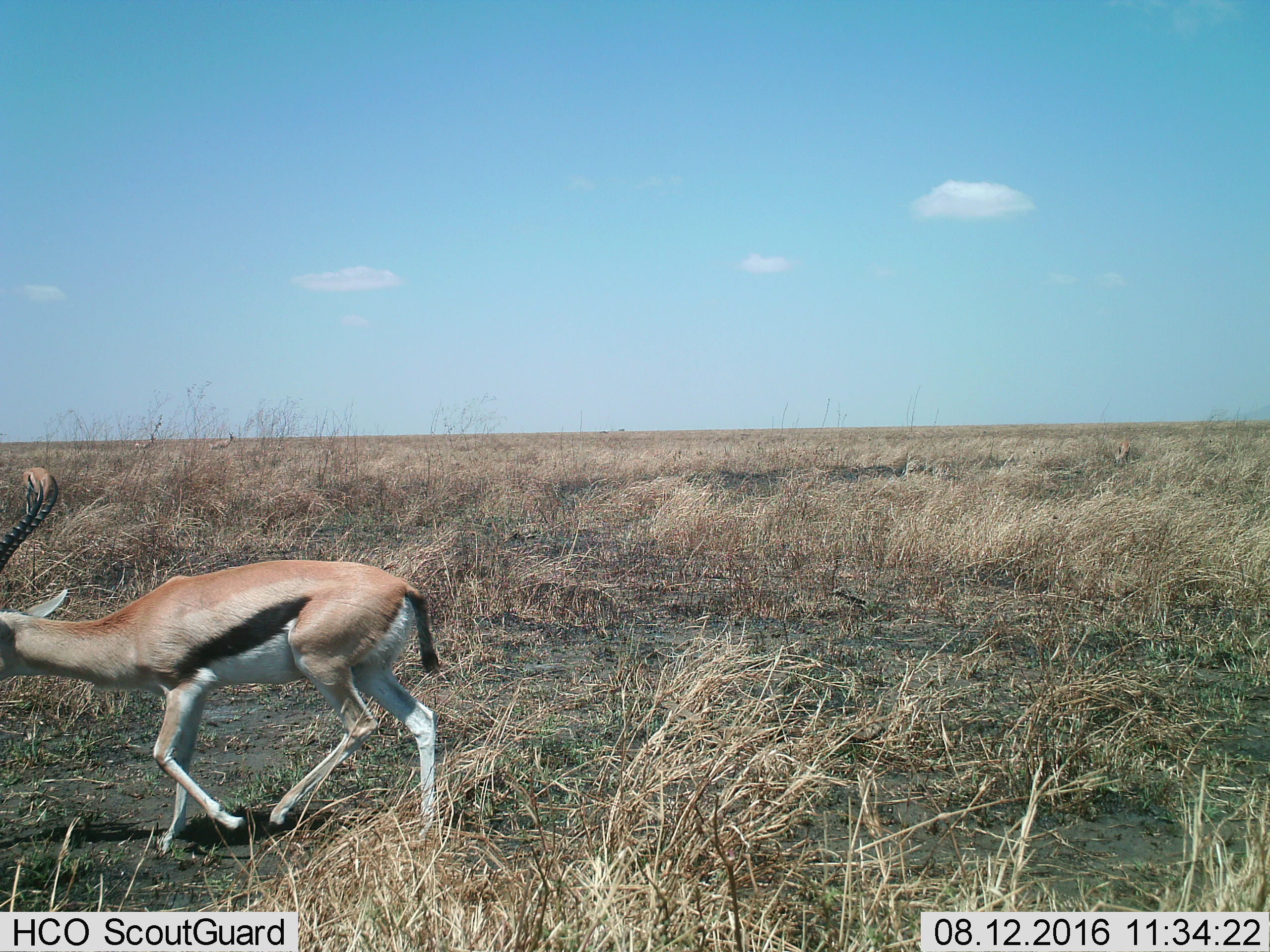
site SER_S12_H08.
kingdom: Animalia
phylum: Chordata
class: Mammalia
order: Artiodactyla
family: Bovidae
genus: Eudorcas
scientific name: Eudorcas thomsonii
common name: thomson's gazelle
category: gazellethomsons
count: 1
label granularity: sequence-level